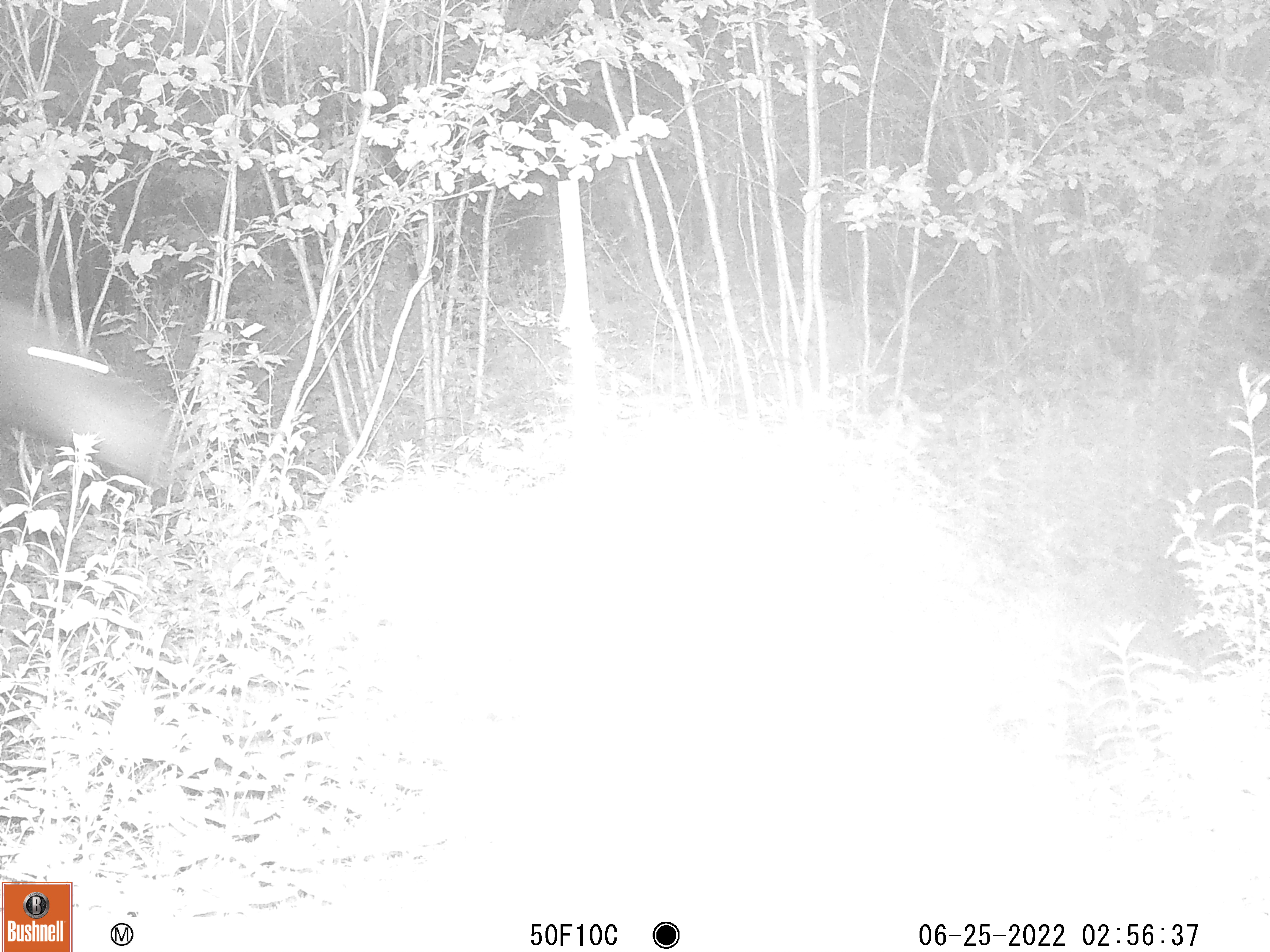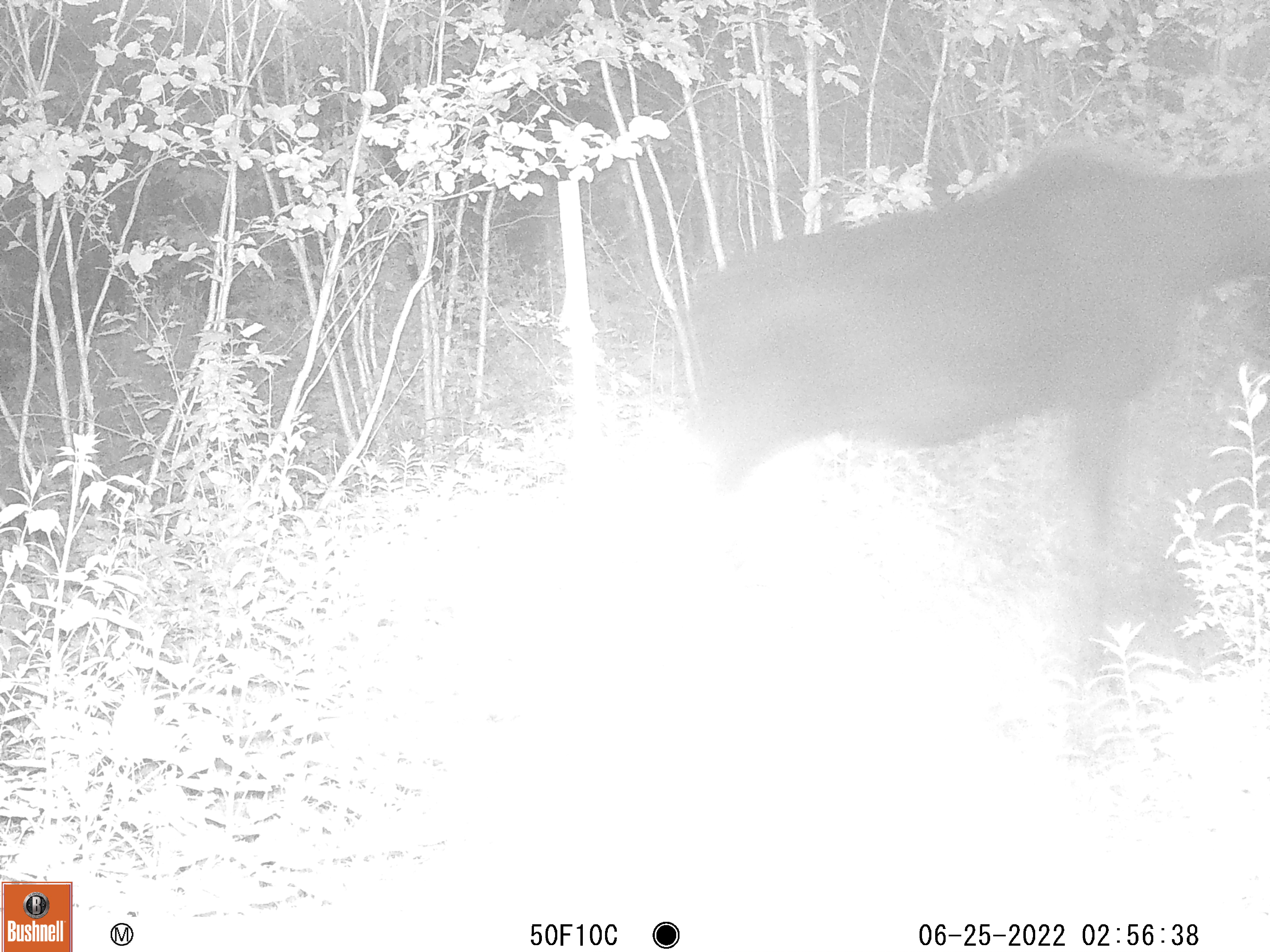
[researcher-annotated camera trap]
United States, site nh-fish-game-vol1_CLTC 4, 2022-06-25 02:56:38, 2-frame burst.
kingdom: Animalia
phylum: Chordata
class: Mammalia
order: Artiodactyla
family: Cervidae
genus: Alces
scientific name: Alces alces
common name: moose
Moose (Alces alces).